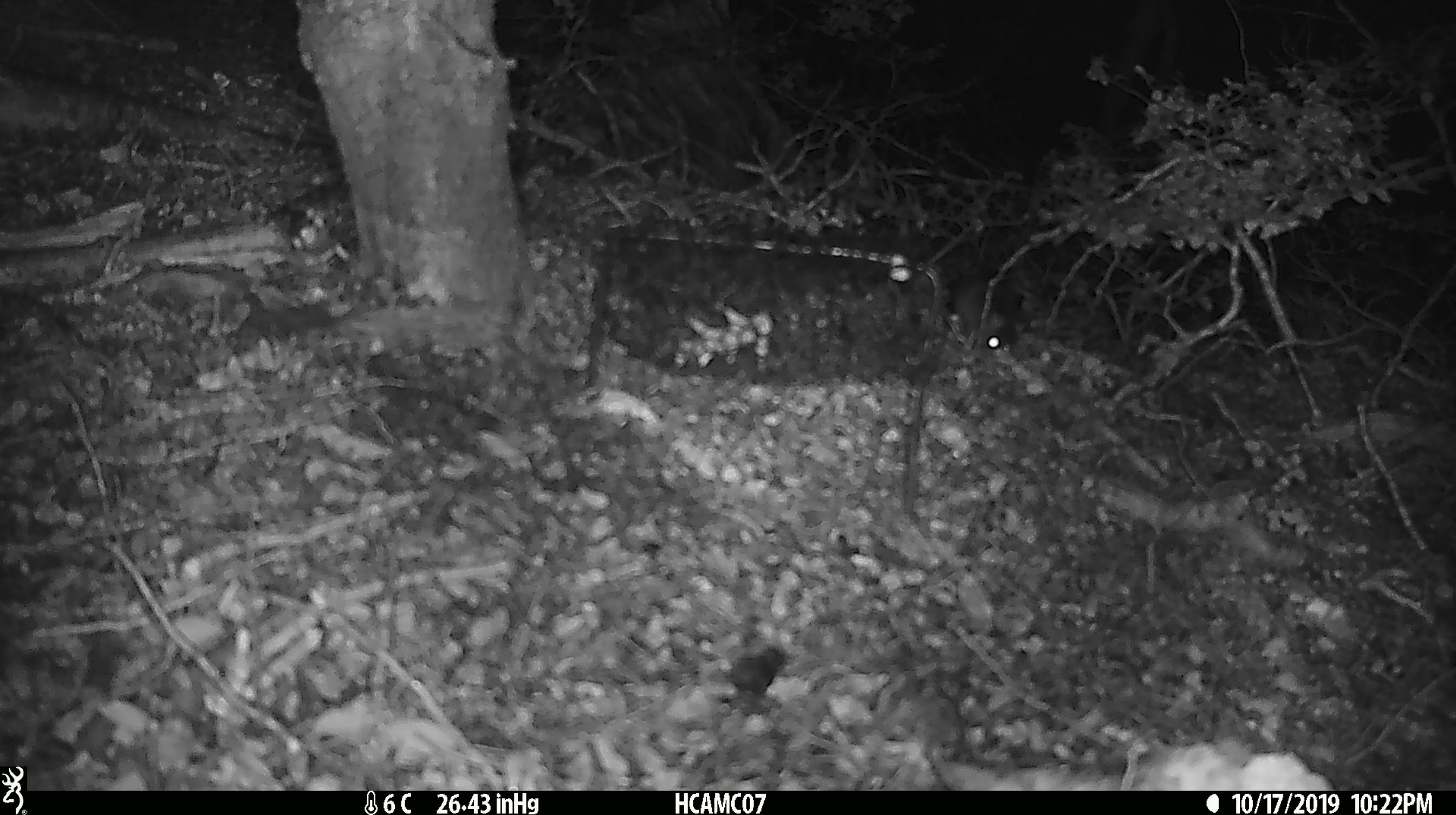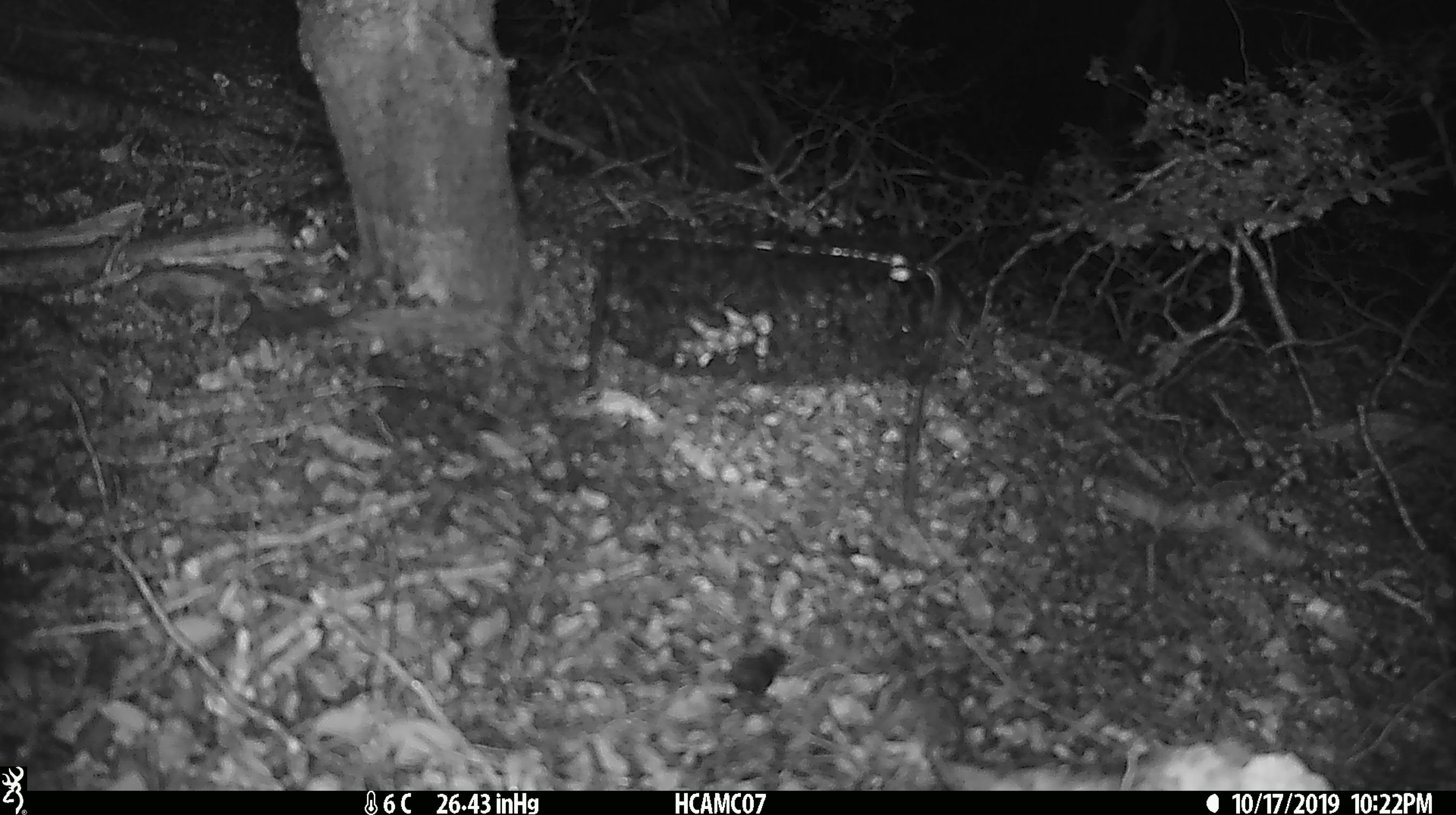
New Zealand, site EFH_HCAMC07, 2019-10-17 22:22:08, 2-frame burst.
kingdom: Animalia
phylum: Chordata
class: Mammalia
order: Rodentia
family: Muridae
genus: Mus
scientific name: Mus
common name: mouse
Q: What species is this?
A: Mouse (Mus).